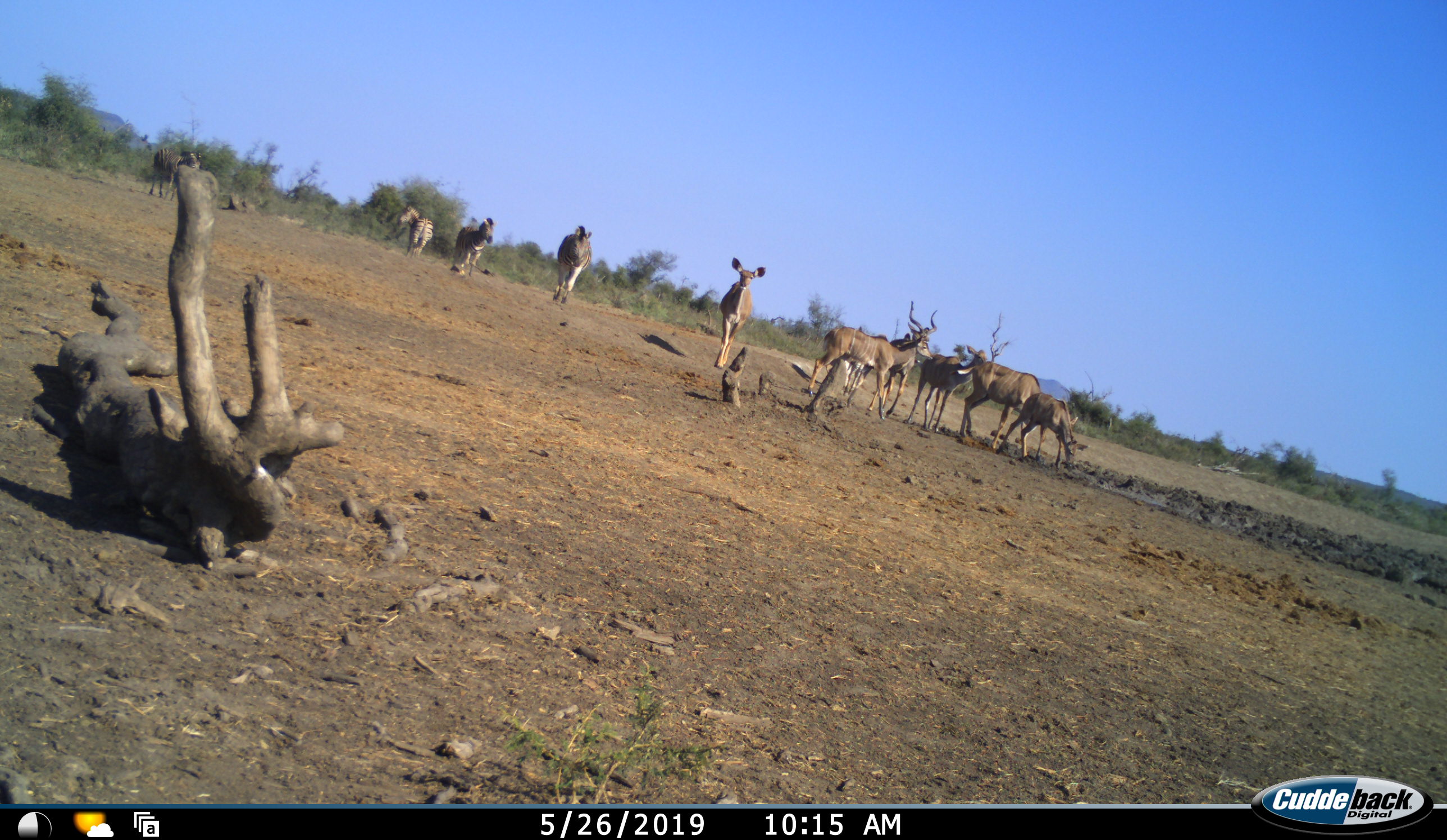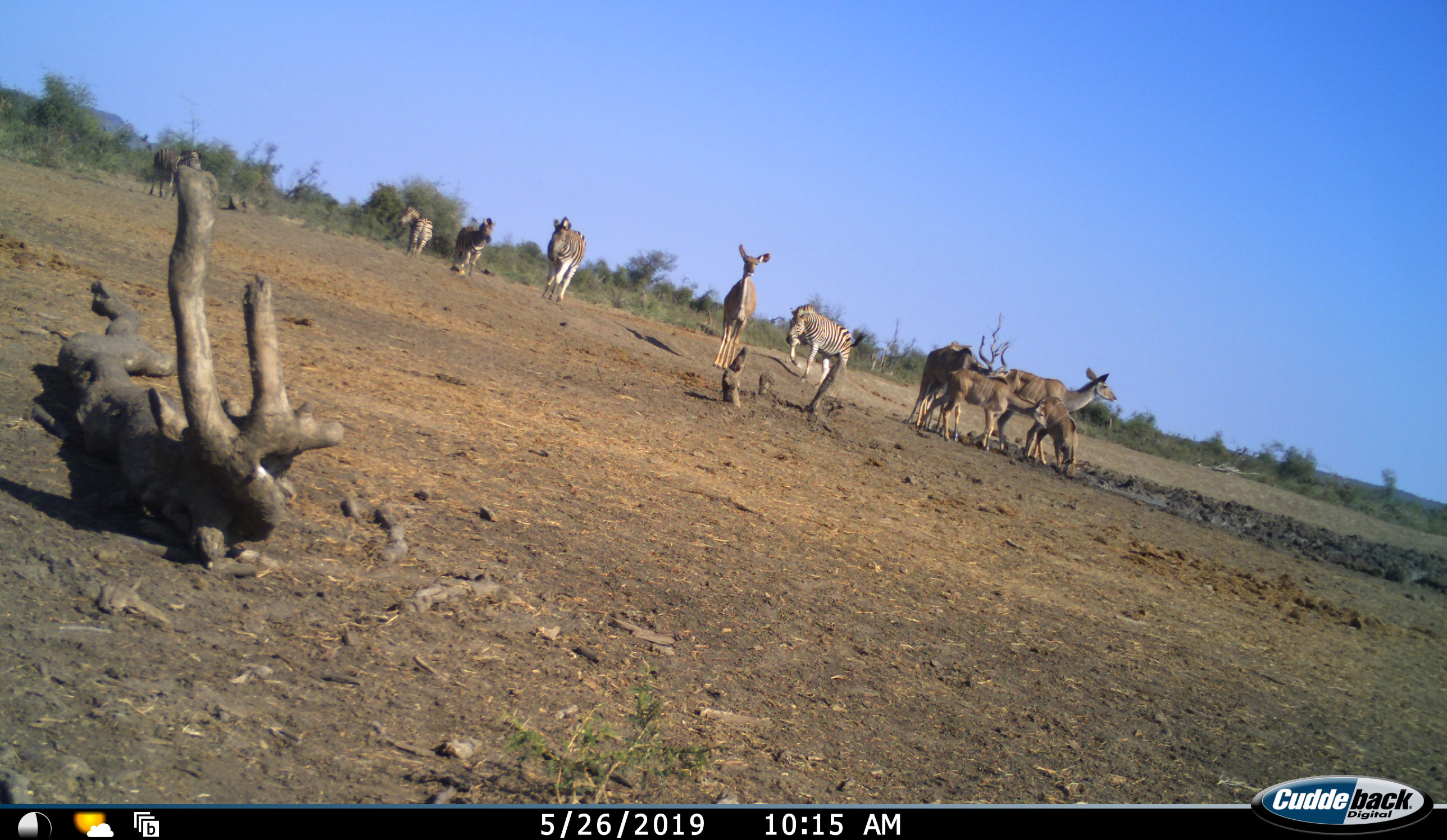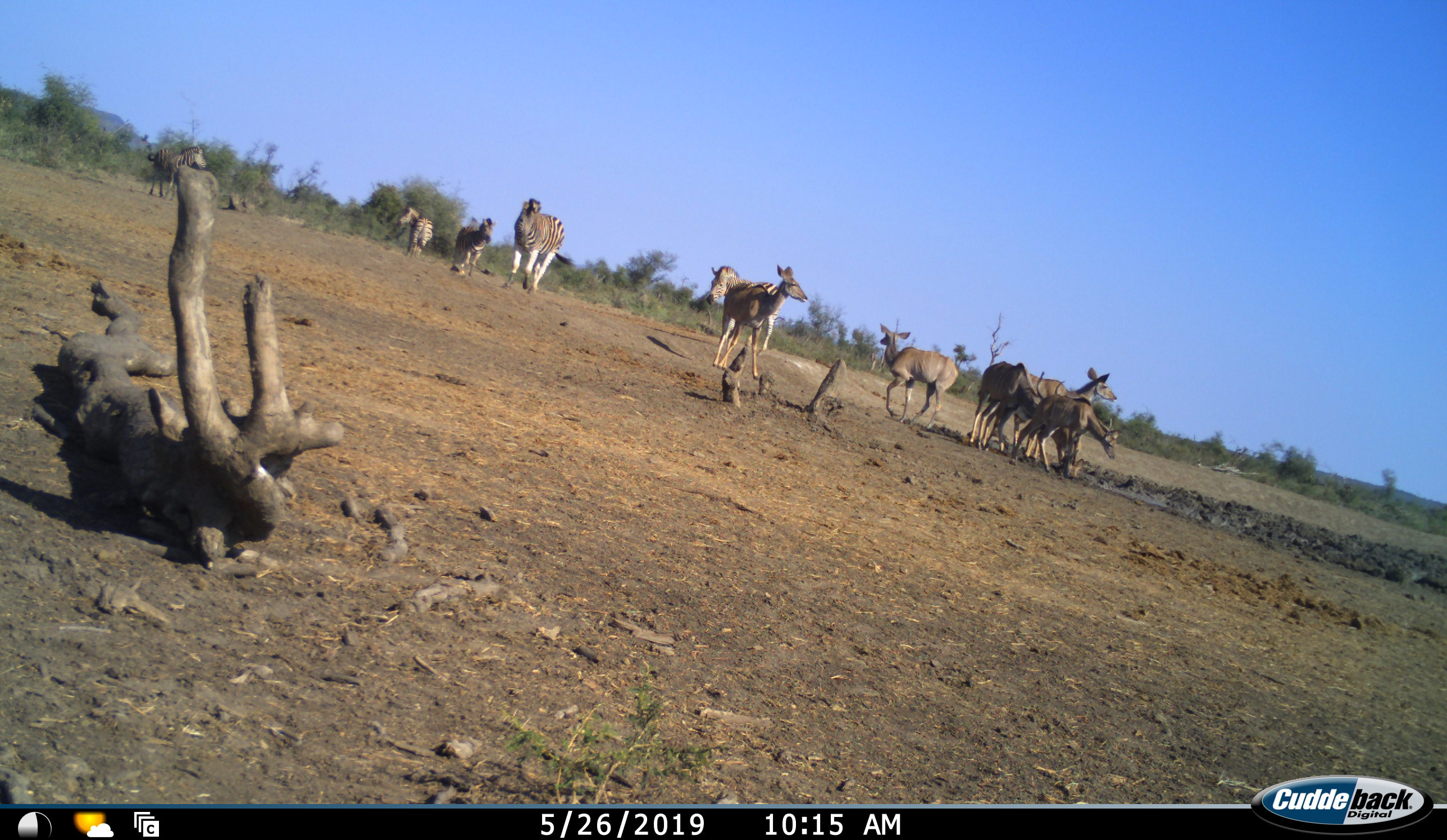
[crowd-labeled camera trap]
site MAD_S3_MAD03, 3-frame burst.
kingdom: Animalia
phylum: Chordata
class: Mammalia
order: Artiodactyla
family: Bovidae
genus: Tragelaphus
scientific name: Tragelaphus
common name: kudu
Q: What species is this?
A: Kudu (Tragelaphus).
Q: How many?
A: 6.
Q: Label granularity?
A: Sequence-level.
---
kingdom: Animalia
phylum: Chordata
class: Mammalia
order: Perissodactyla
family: Equidae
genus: Equus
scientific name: Equus quagga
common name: plains zebra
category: zebraplains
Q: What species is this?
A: Zebraplains (plains zebra) (Equus quagga).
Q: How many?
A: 5.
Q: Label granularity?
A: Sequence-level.